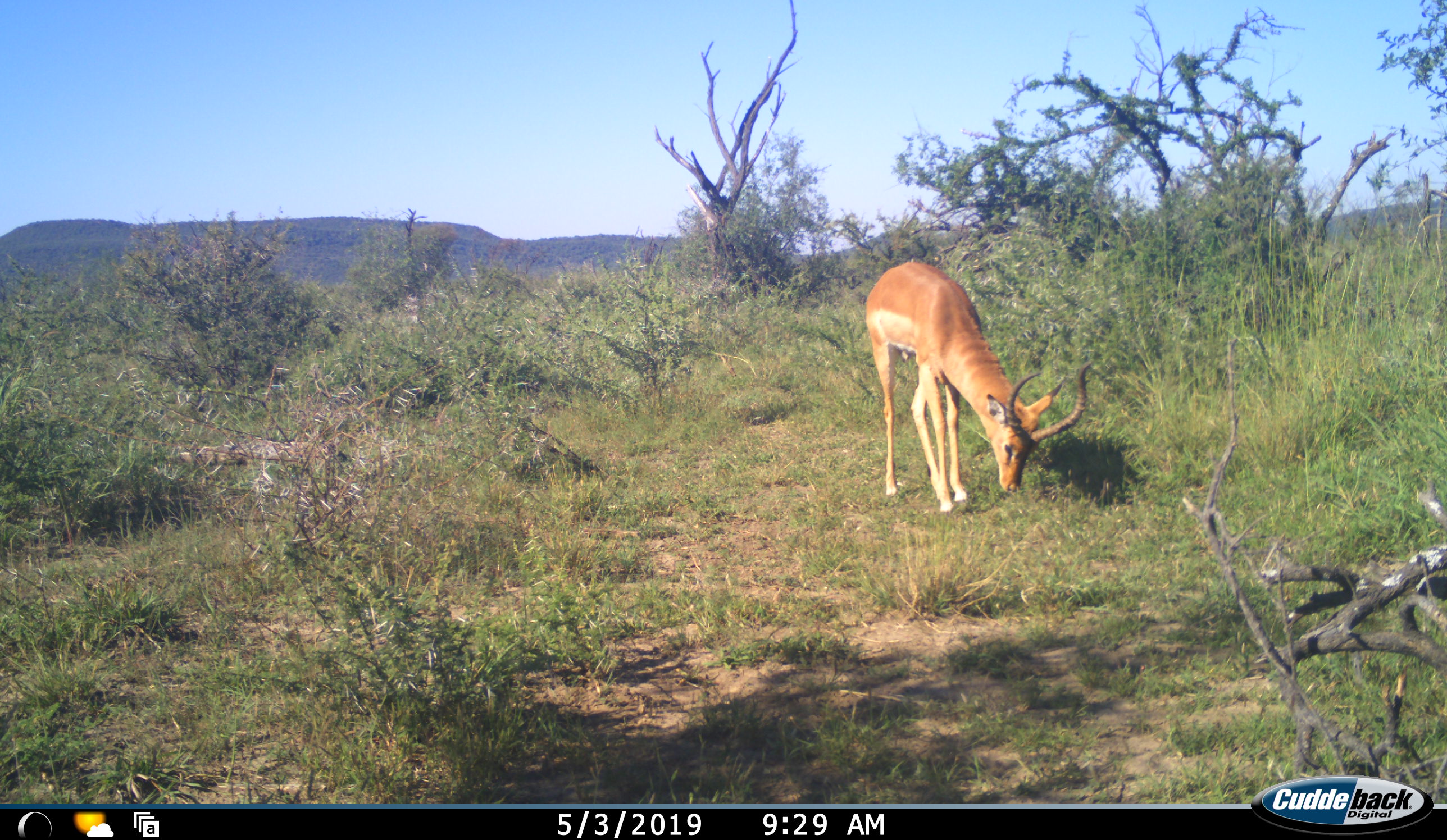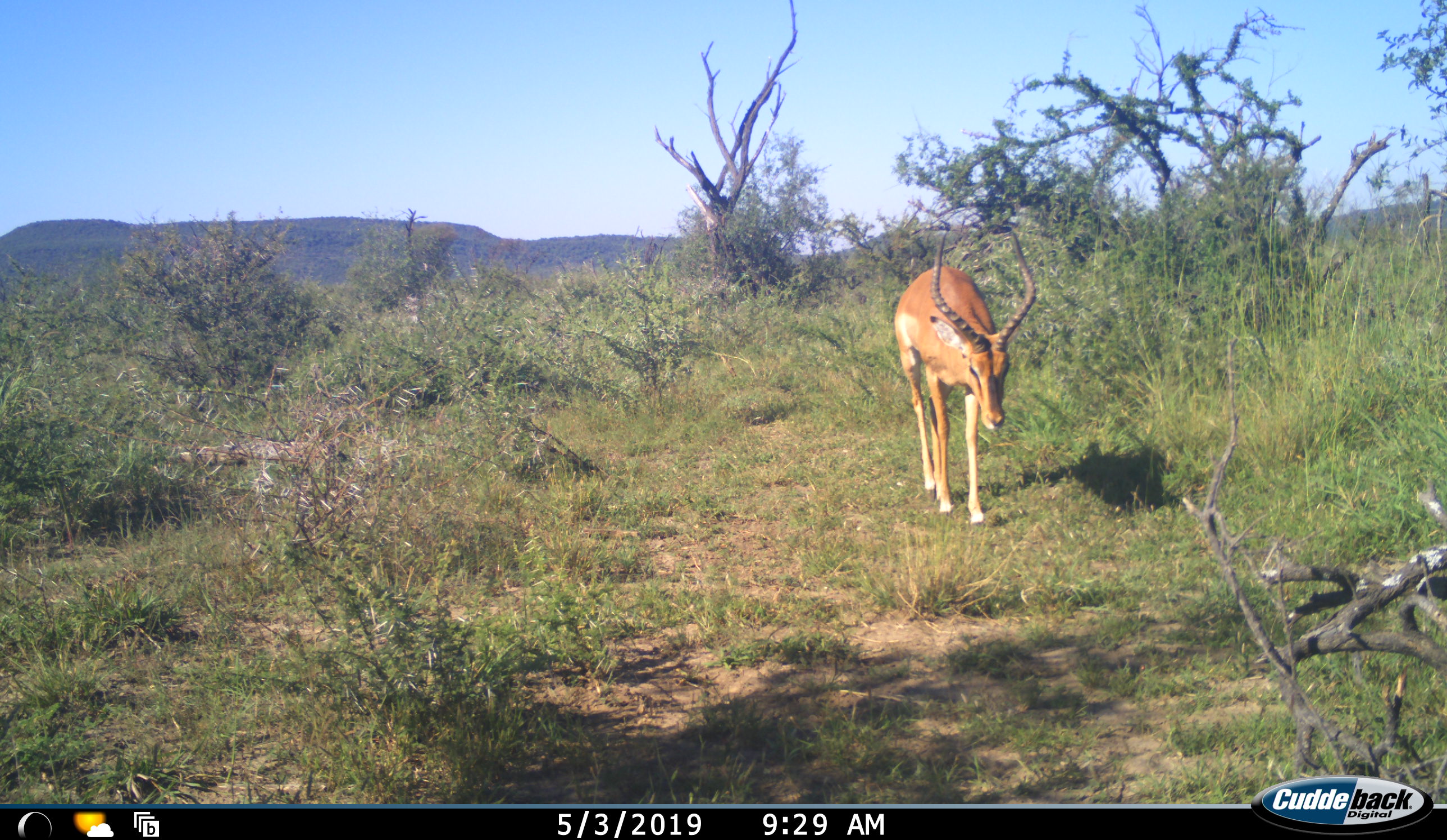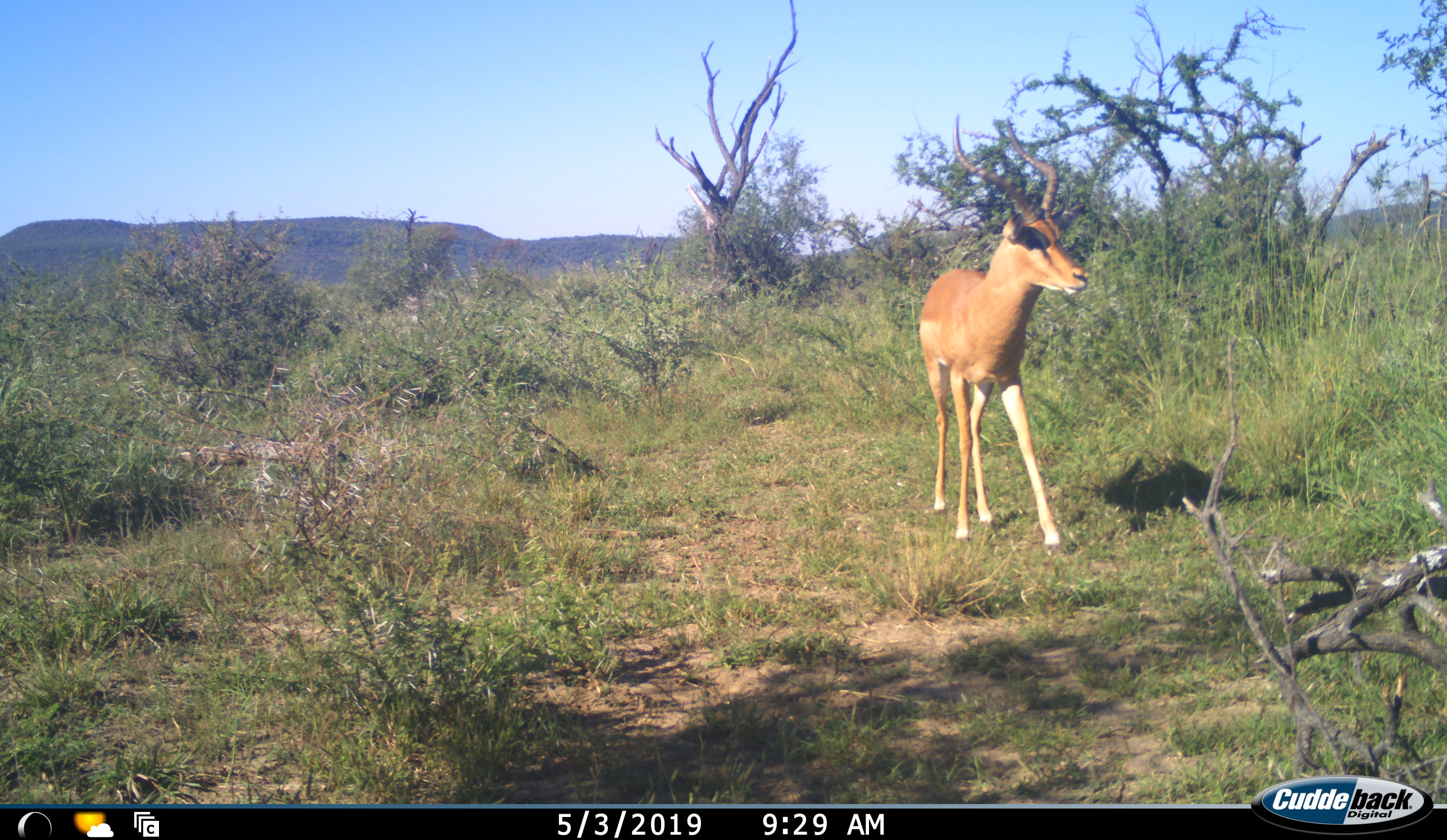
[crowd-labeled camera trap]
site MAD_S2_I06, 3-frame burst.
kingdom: Animalia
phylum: Chordata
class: Mammalia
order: Artiodactyla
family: Bovidae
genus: Aepyceros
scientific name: Aepyceros melampus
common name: impala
Impala (Aepyceros melampus), count 1. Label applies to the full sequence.